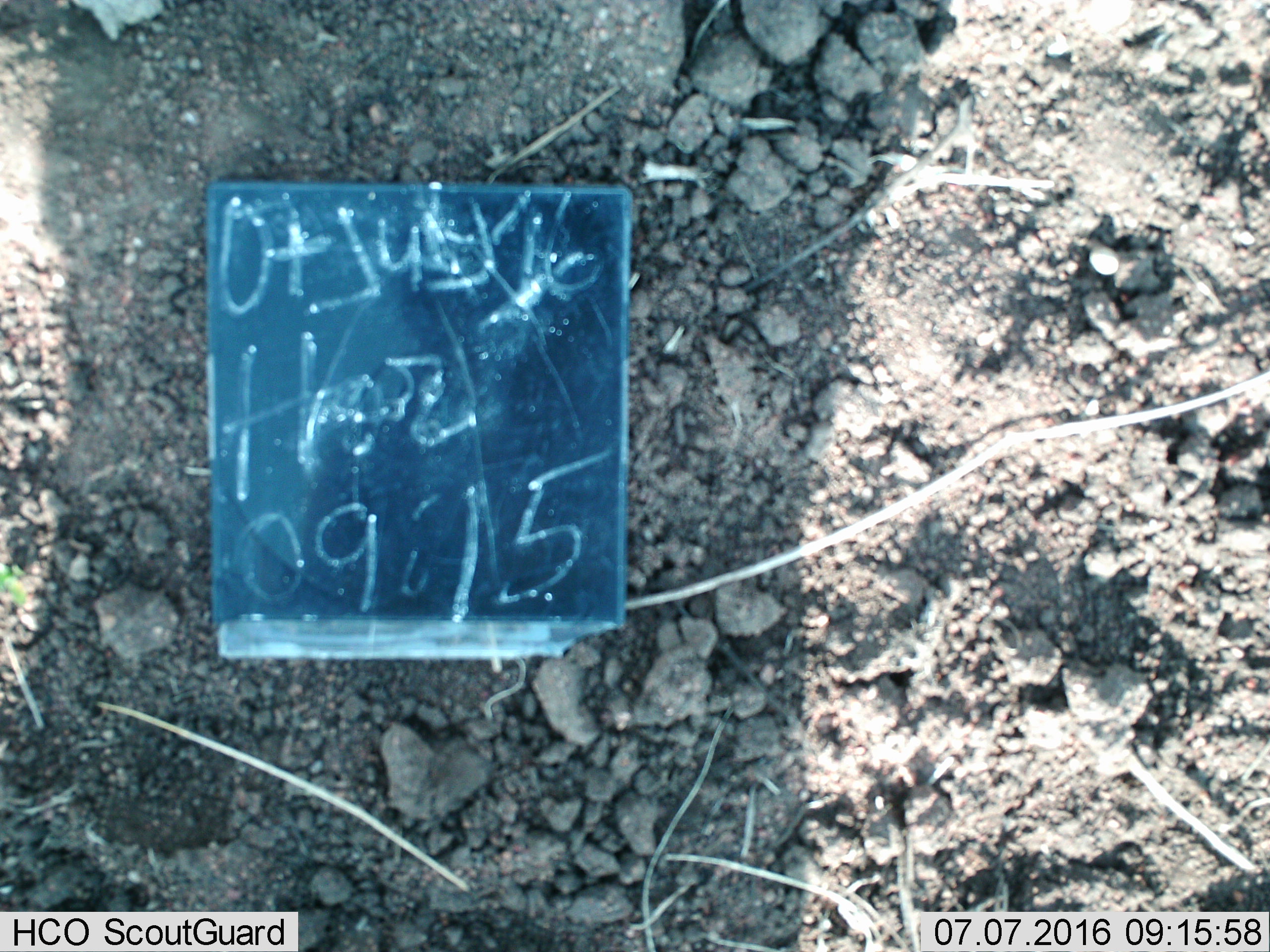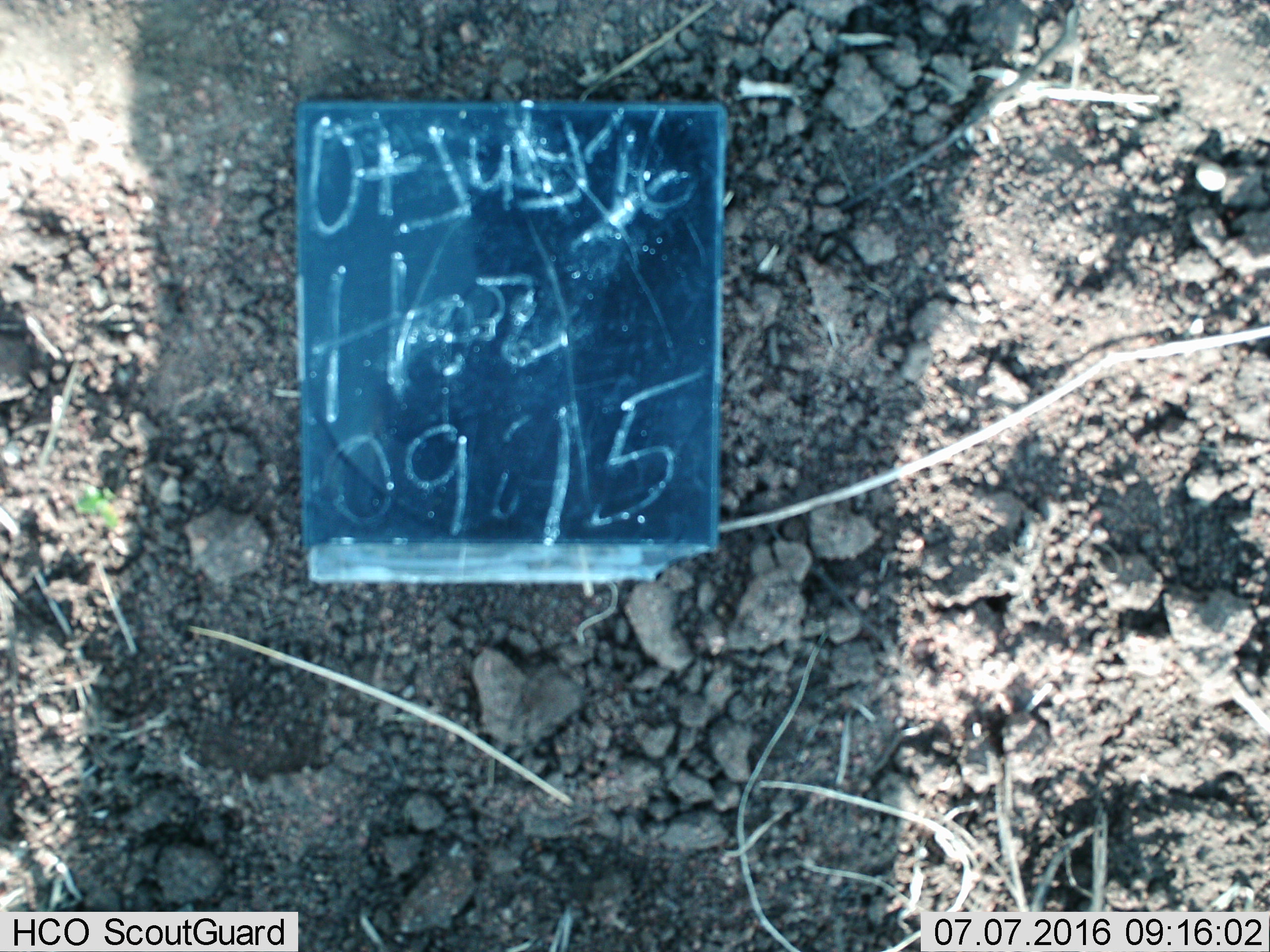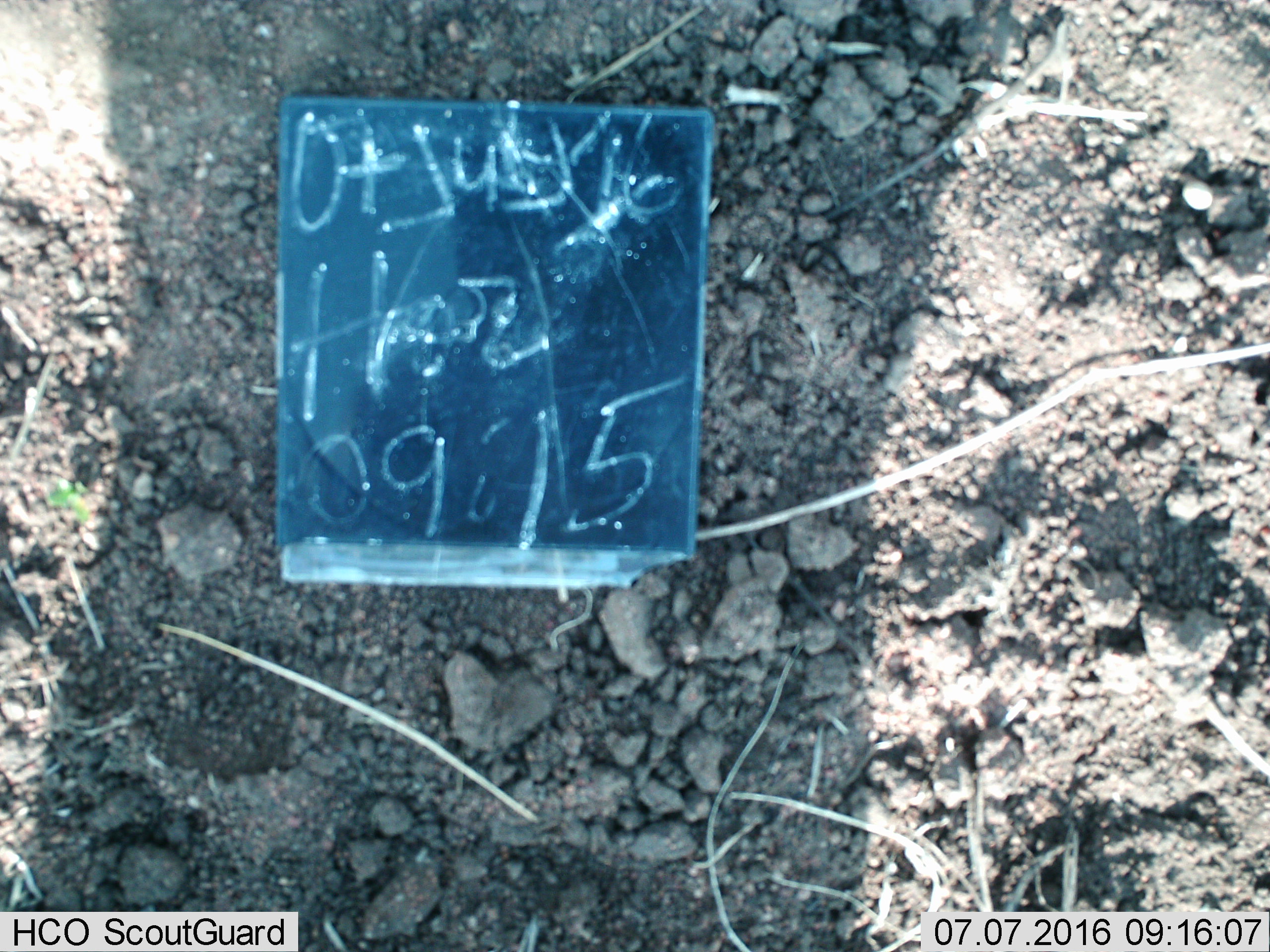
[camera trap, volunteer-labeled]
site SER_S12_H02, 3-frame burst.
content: unidentified animal